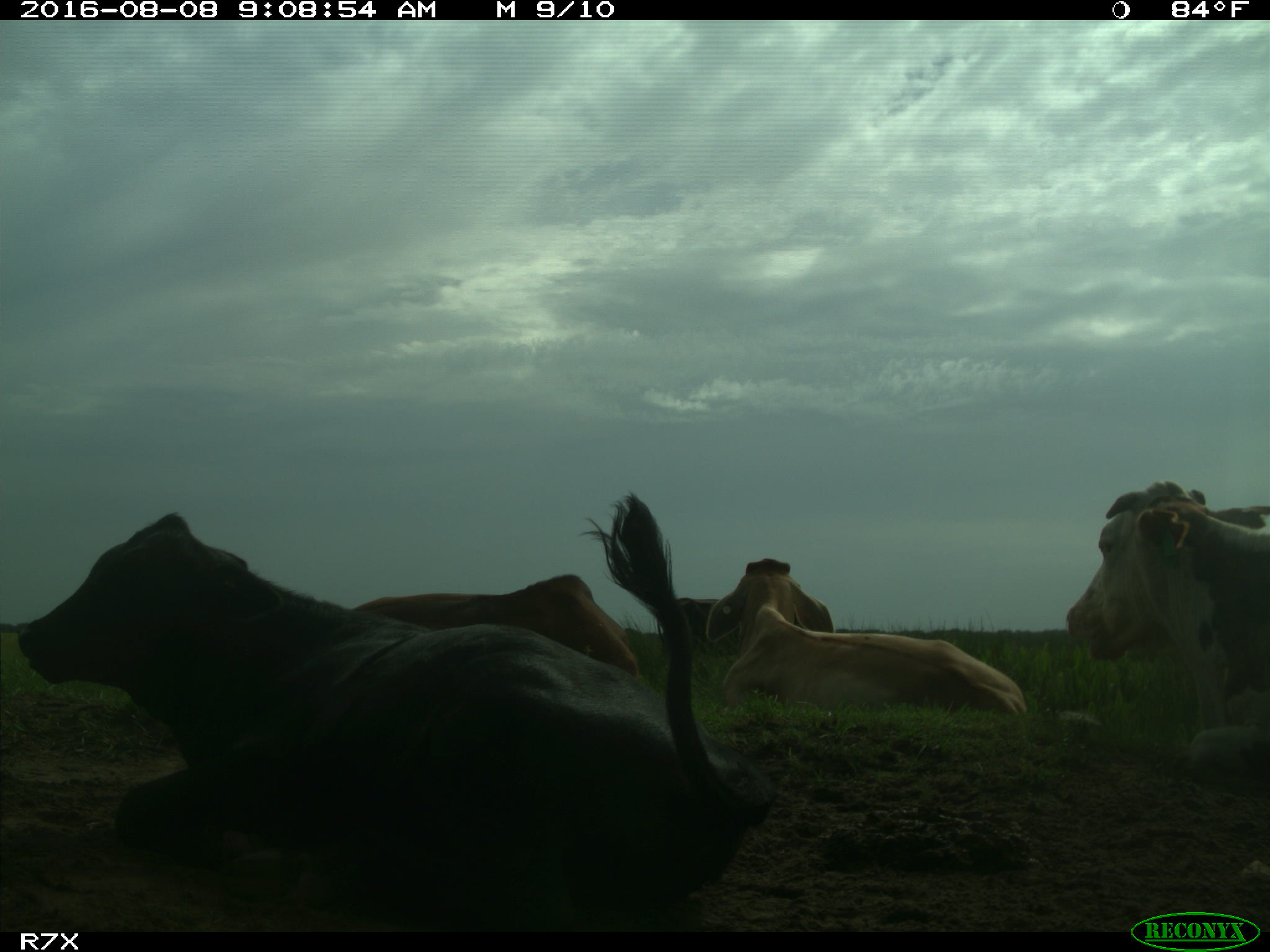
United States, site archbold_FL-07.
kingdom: Animalia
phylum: Chordata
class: Mammalia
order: Artiodactyla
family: Bovidae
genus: Bos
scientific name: Bos taurus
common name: domestic cow